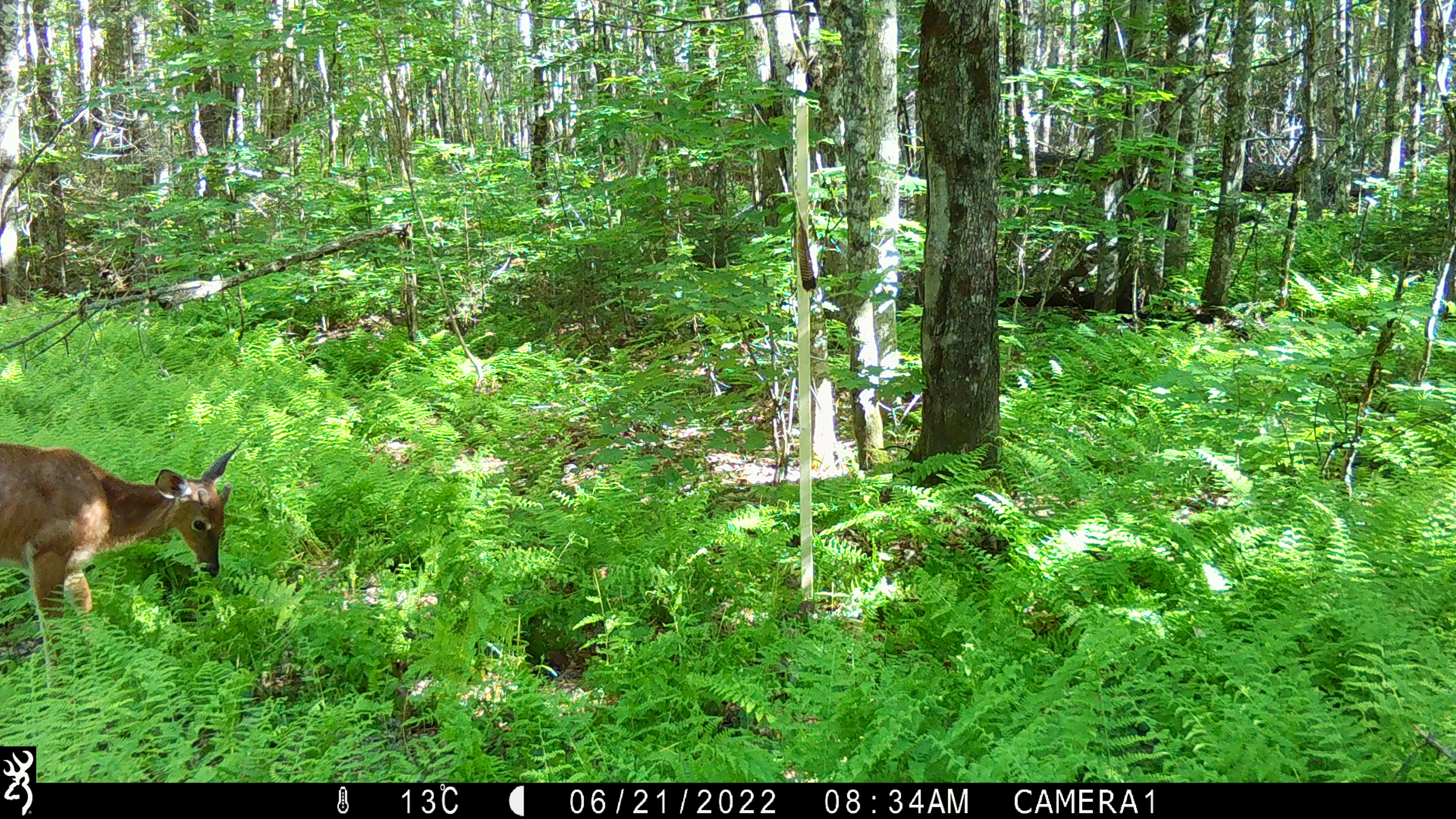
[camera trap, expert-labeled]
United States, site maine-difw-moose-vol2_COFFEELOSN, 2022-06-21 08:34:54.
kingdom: Animalia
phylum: Chordata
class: Mammalia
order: Artiodactyla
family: Cervidae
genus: Odocoileus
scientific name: Odocoileus virginianus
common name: white-tailed deer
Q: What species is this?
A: White-tailed deer (Odocoileus virginianus).